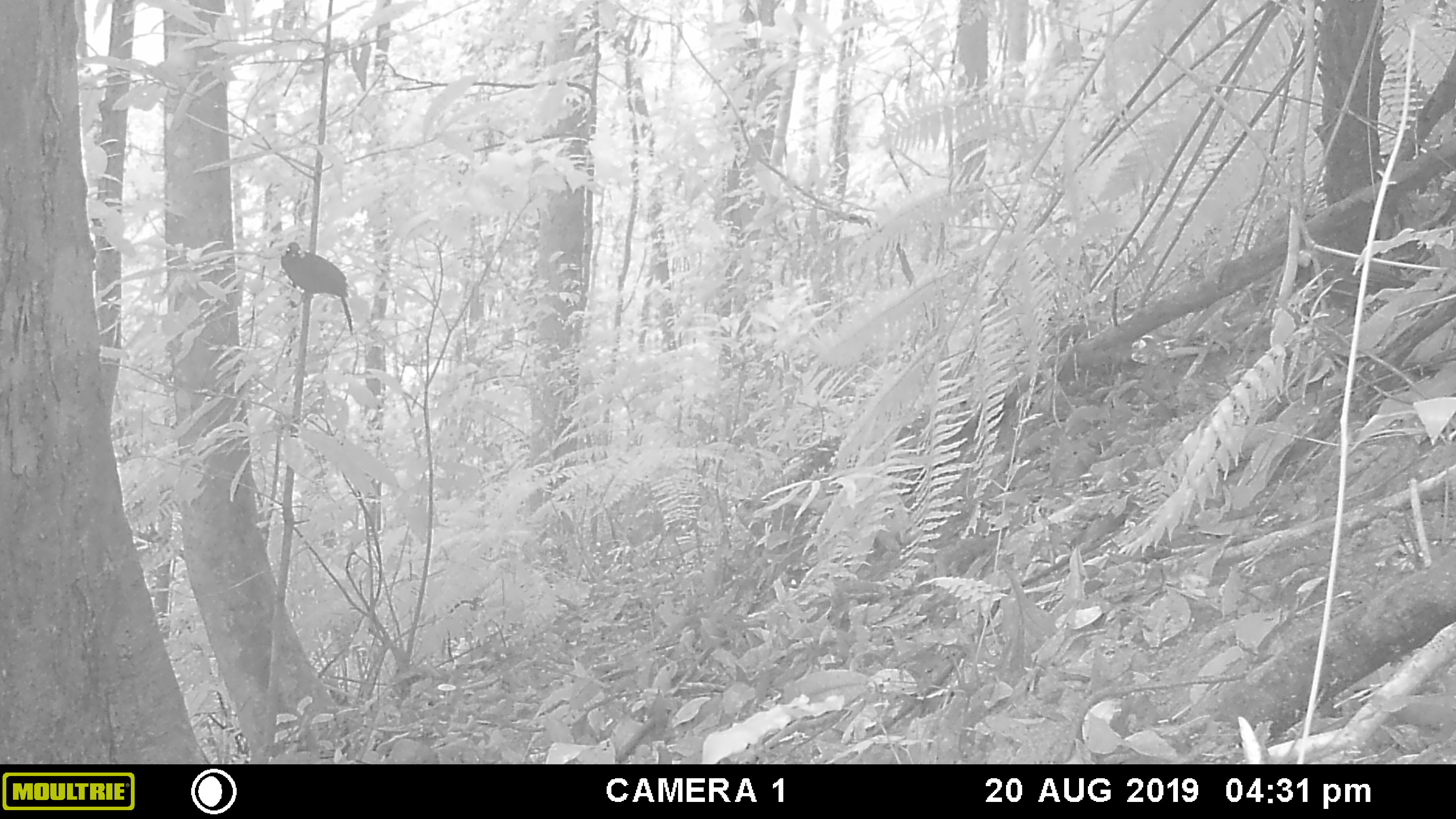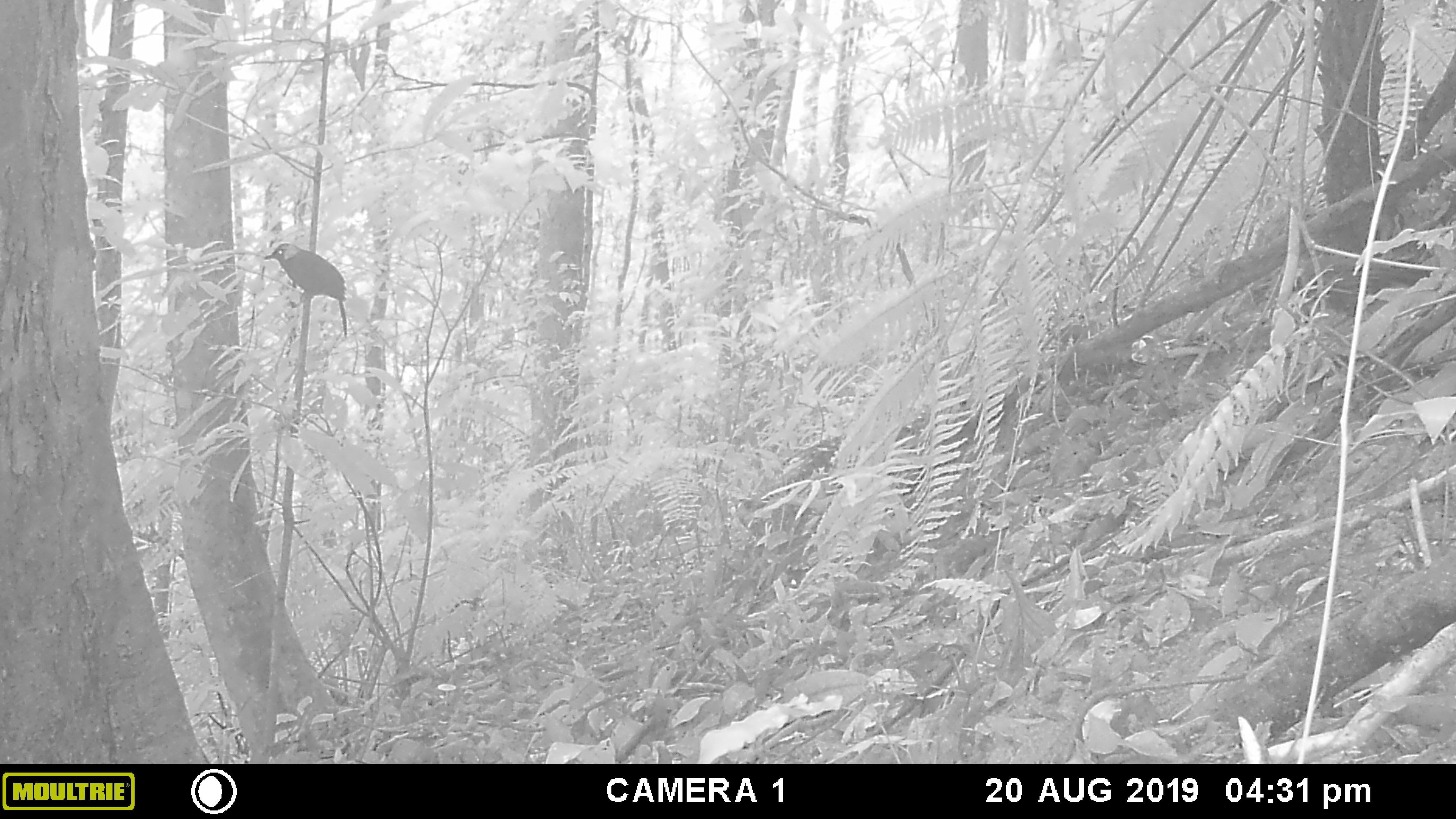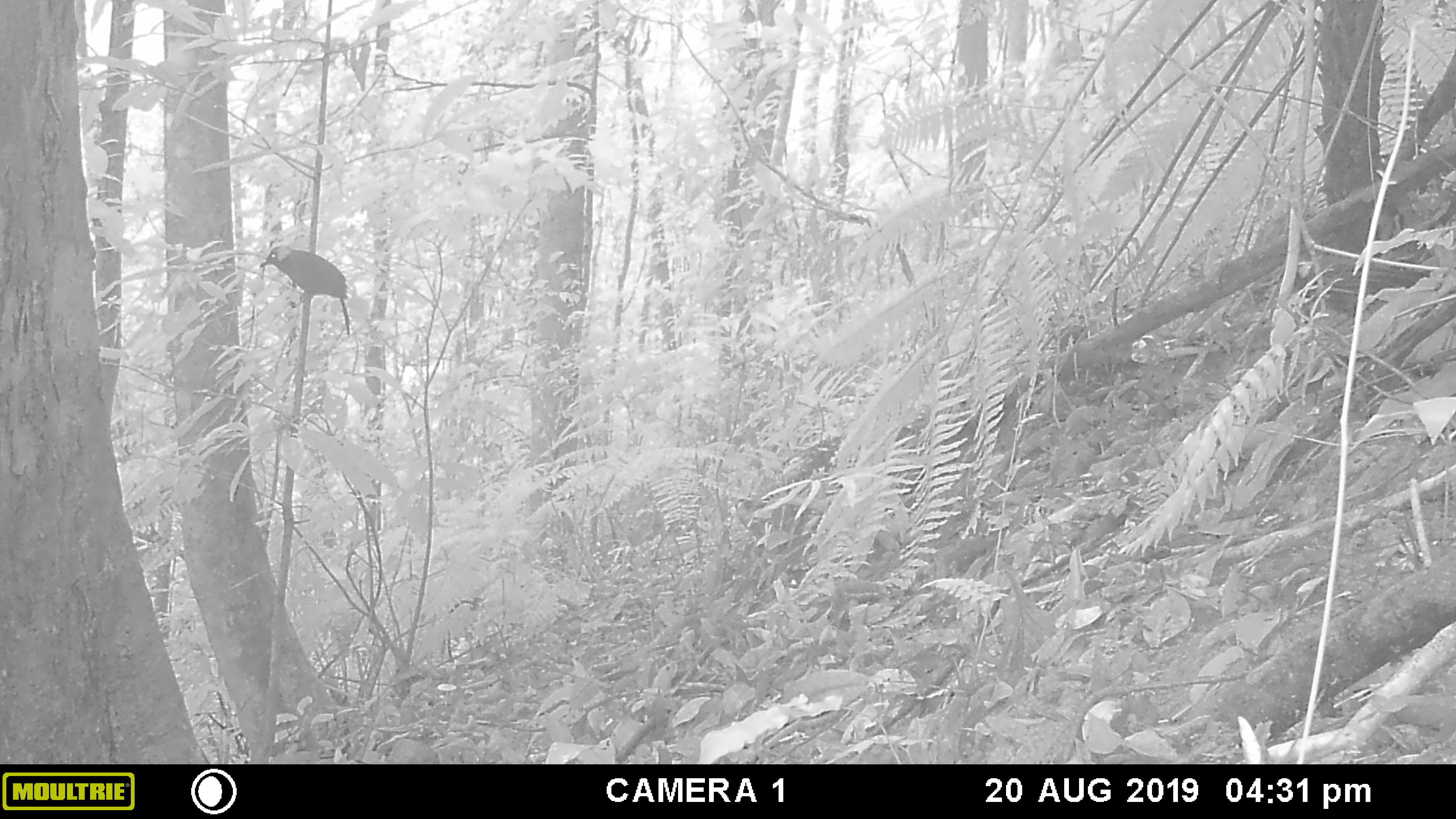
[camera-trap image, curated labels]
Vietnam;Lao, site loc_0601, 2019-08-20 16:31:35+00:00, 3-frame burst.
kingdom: Animalia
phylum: Chordata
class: Aves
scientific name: Aves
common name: bird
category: unidentified bird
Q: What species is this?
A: Unidentified bird (bird) (Aves).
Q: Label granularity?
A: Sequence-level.